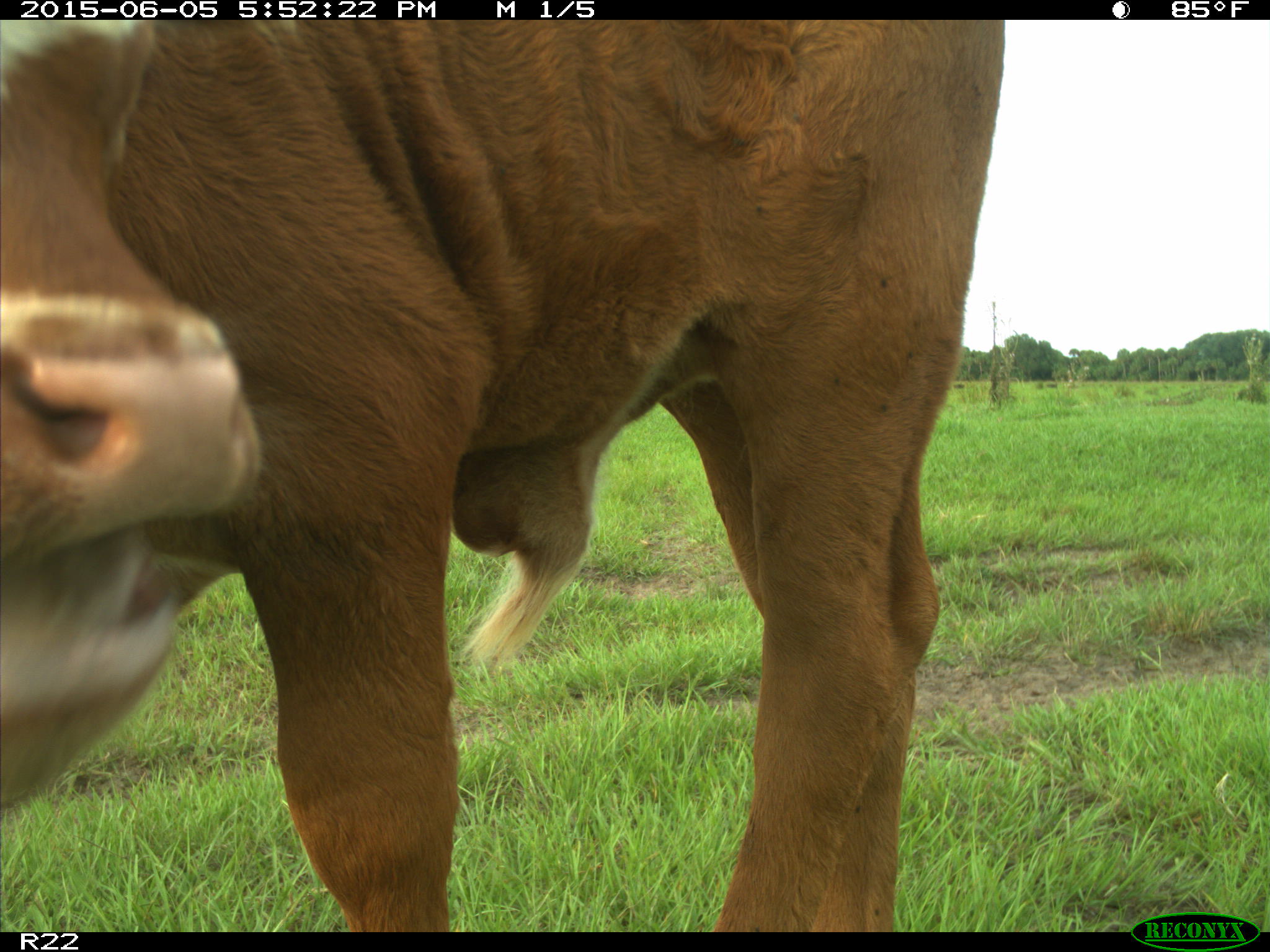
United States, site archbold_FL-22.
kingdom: Animalia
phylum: Chordata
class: Mammalia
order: Artiodactyla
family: Bovidae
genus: Bos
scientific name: Bos taurus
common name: domestic cow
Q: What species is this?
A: Bos taurus (domestic cow).